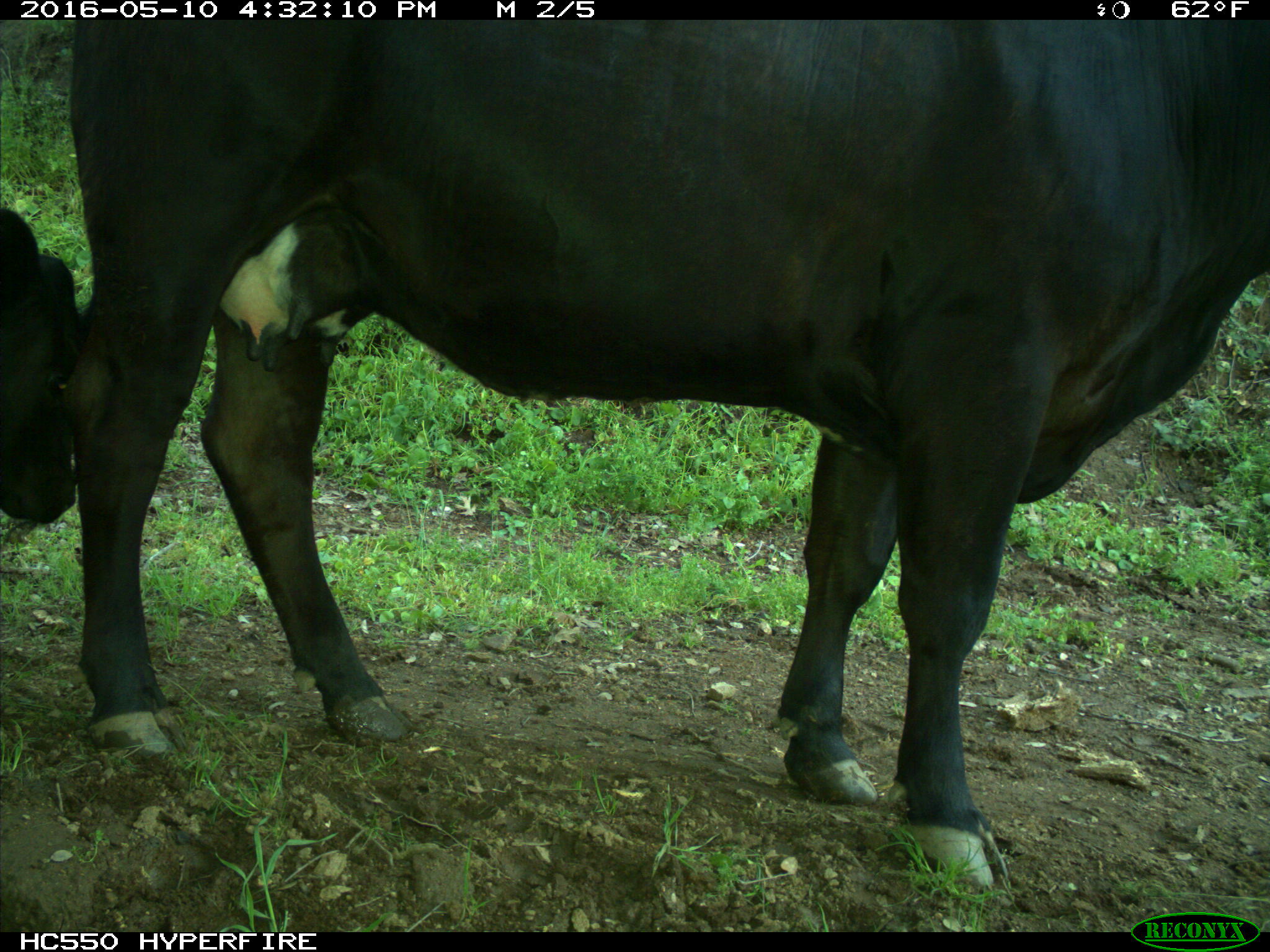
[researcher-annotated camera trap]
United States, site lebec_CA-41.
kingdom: Animalia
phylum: Chordata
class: Mammalia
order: Artiodactyla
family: Bovidae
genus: Bos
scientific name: Bos taurus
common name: domestic cow